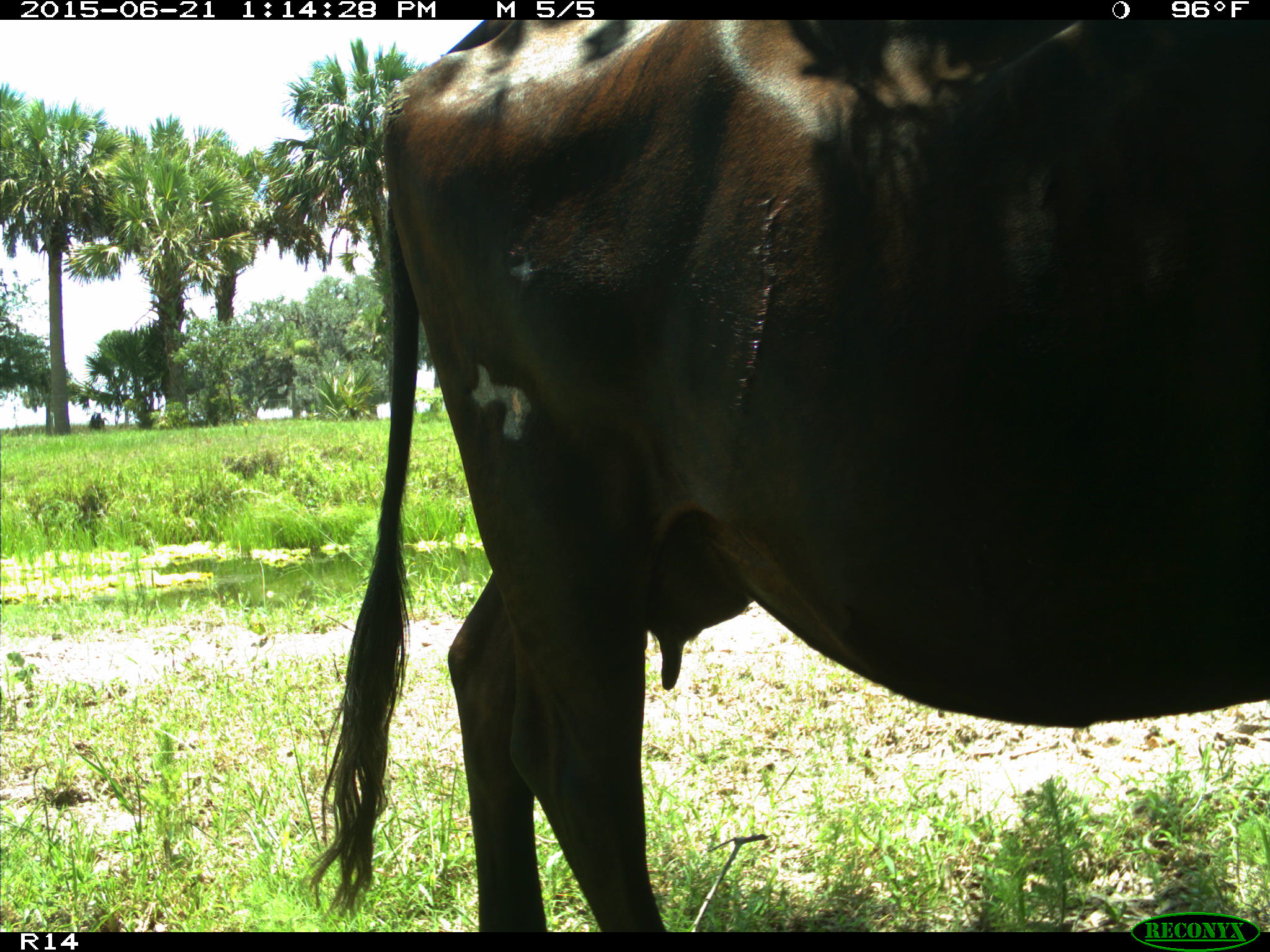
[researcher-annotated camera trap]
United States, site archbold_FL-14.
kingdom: Animalia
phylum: Chordata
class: Mammalia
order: Artiodactyla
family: Bovidae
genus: Bos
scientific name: Bos taurus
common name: domestic cow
Bos taurus (domestic cow).